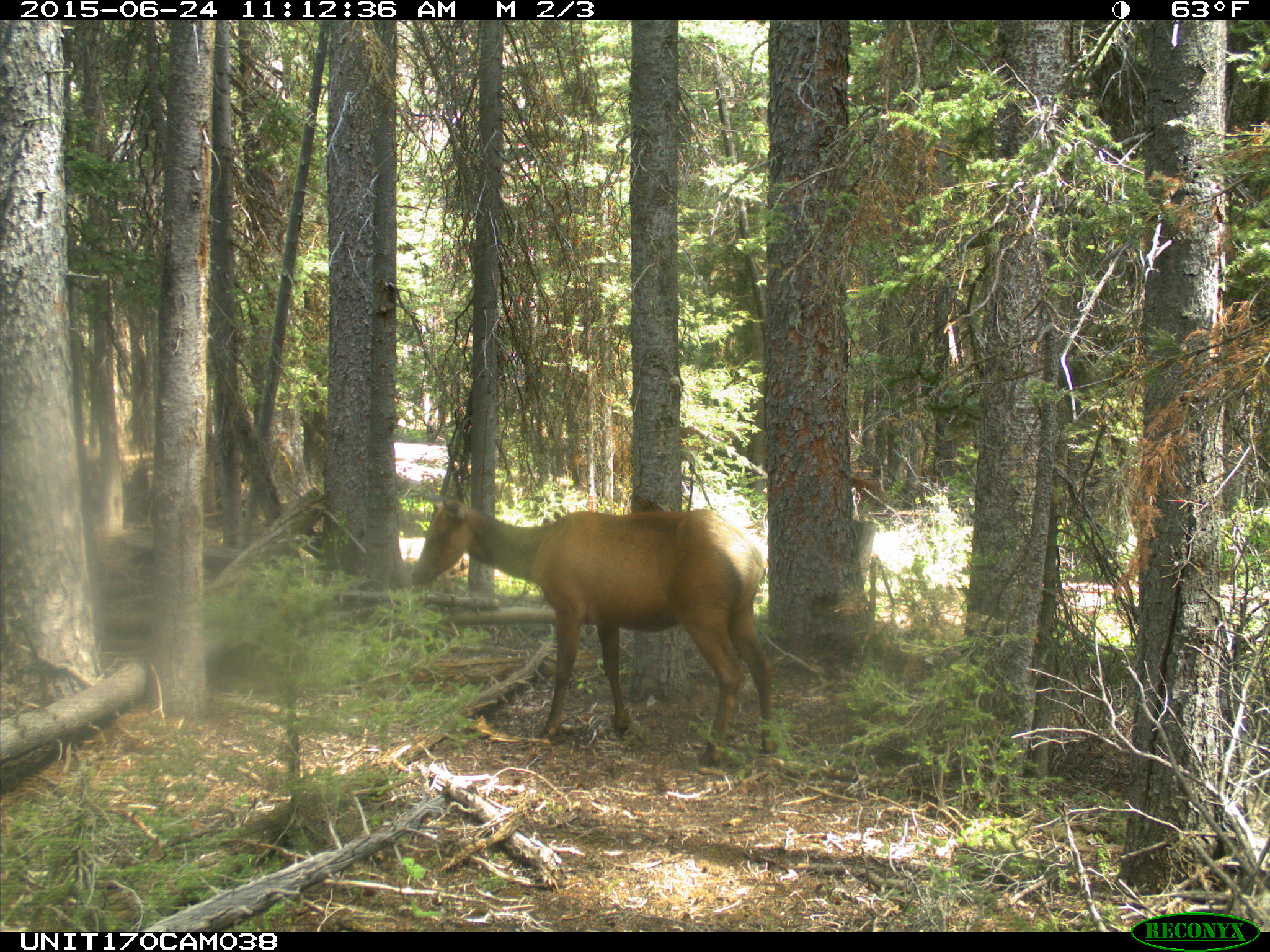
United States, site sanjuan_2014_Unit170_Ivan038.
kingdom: Animalia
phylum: Chordata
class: Mammalia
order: Artiodactyla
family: Cervidae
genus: Cervus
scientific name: Cervus elaphus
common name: red deer